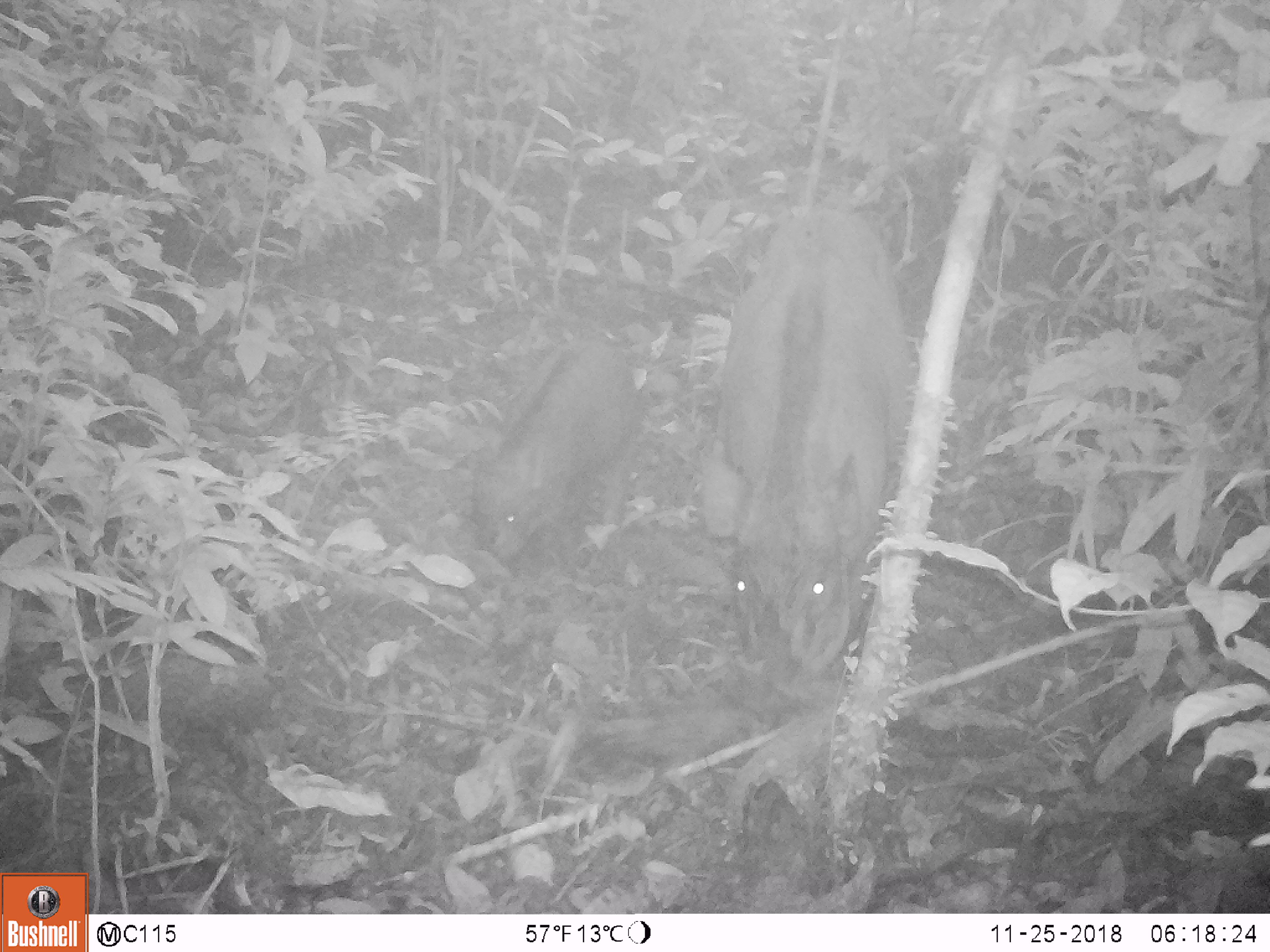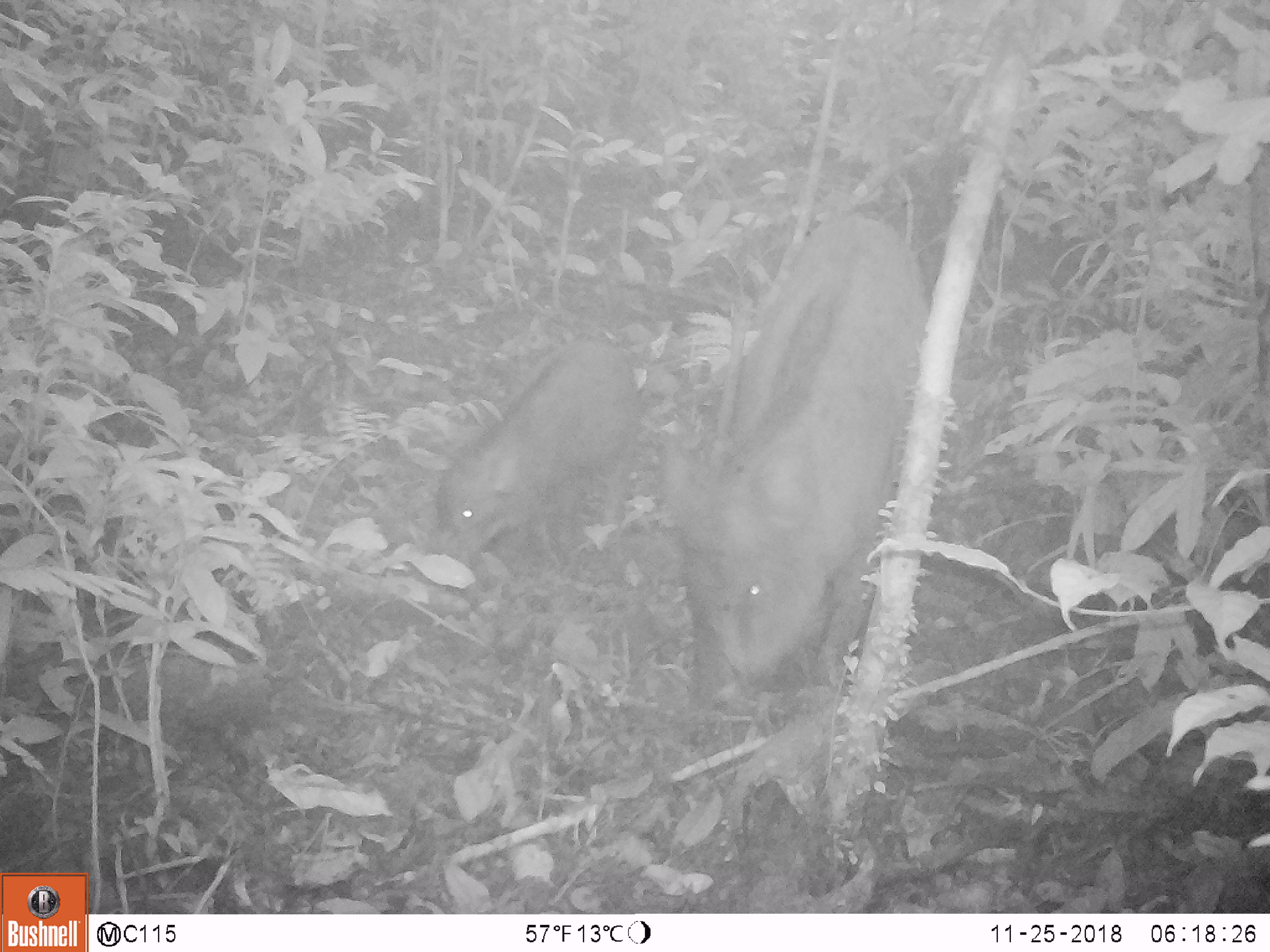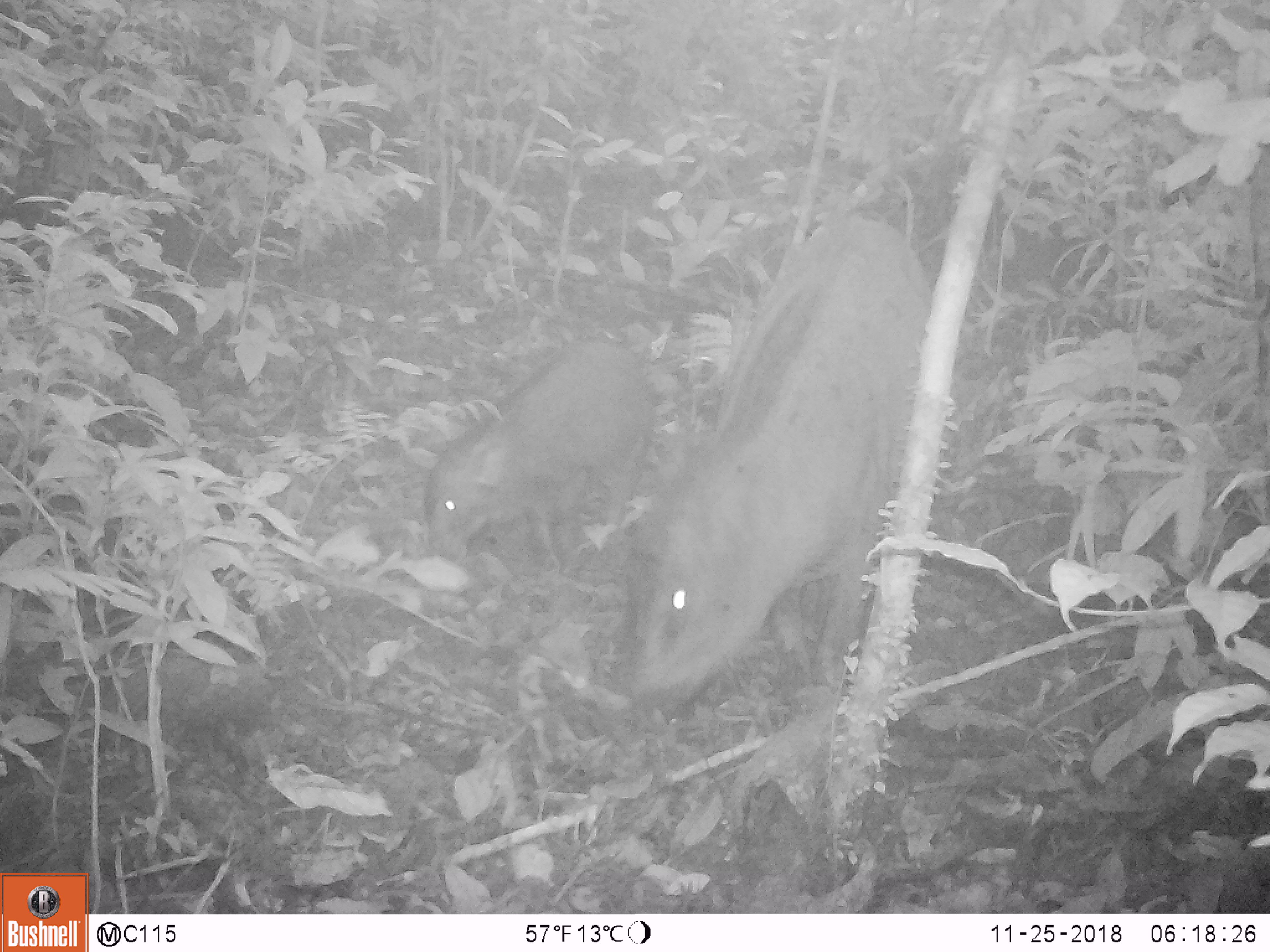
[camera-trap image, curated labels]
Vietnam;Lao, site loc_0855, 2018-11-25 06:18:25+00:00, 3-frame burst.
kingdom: Animalia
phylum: Chordata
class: Mammalia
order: Artiodactyla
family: Suidae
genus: Sus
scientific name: Sus scrofa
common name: eurasian wild pig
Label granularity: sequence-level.